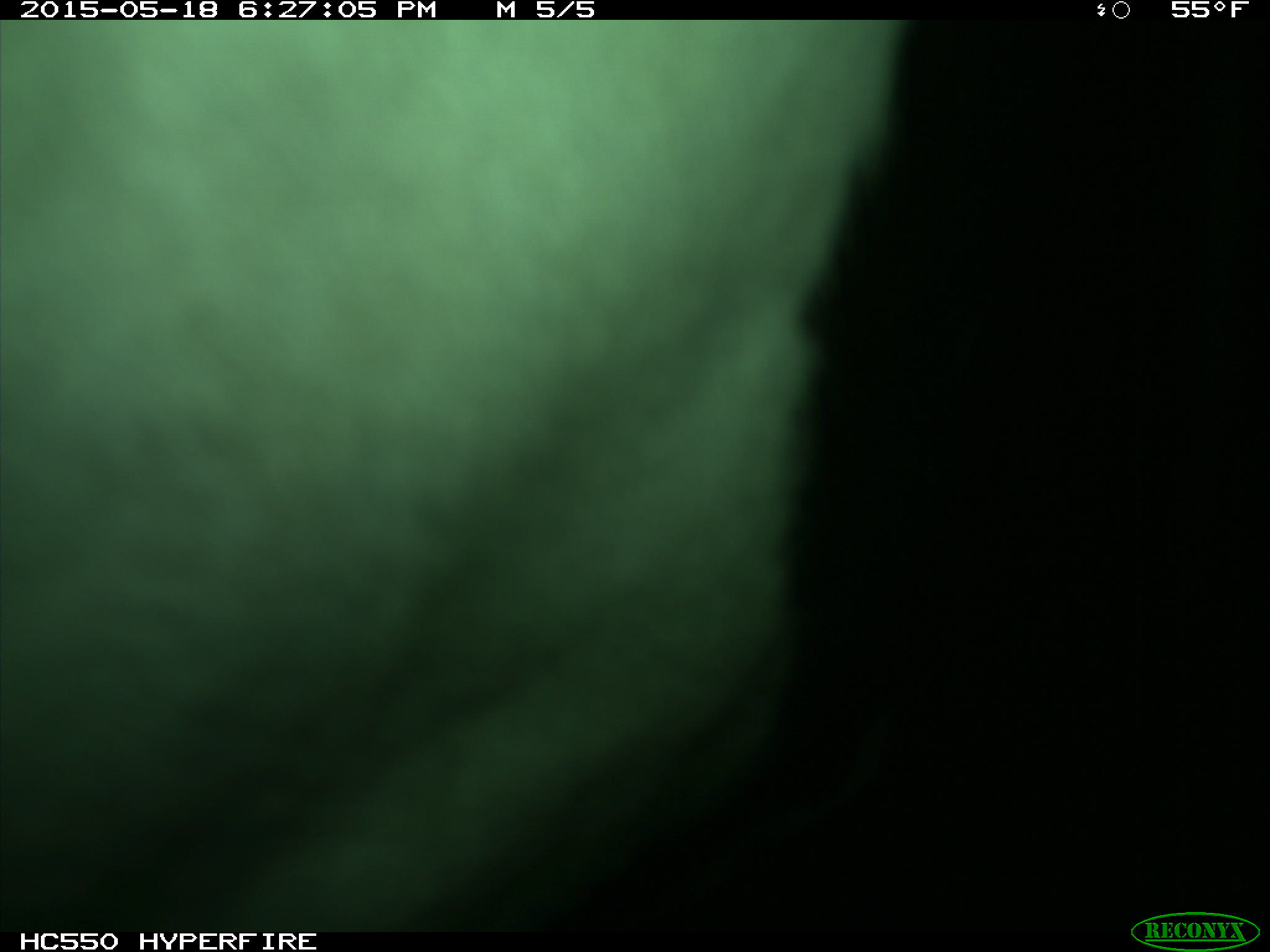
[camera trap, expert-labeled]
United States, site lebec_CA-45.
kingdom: Animalia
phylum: Chordata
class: Mammalia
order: Artiodactyla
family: Bovidae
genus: Bos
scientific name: Bos taurus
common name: domestic cow